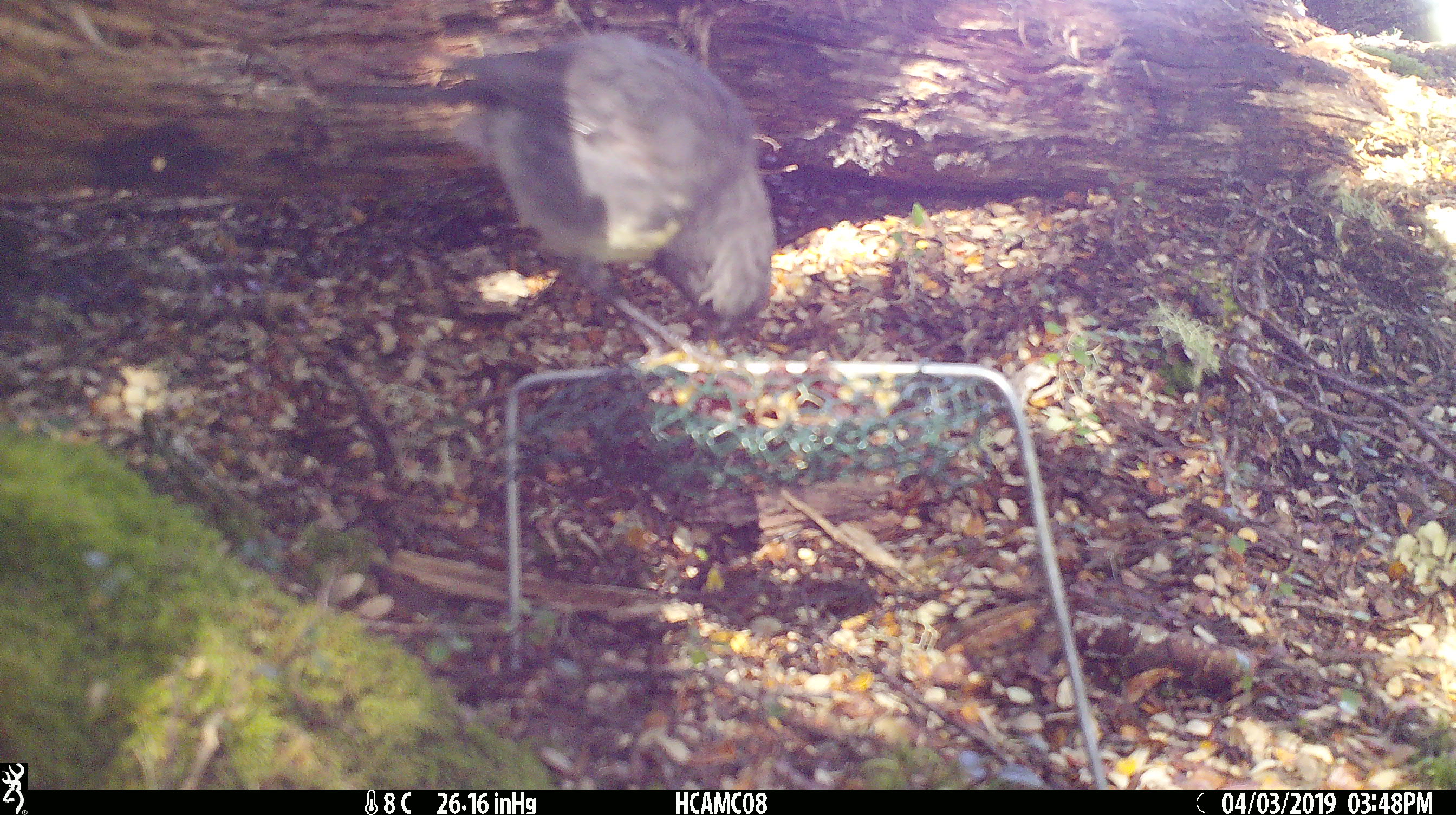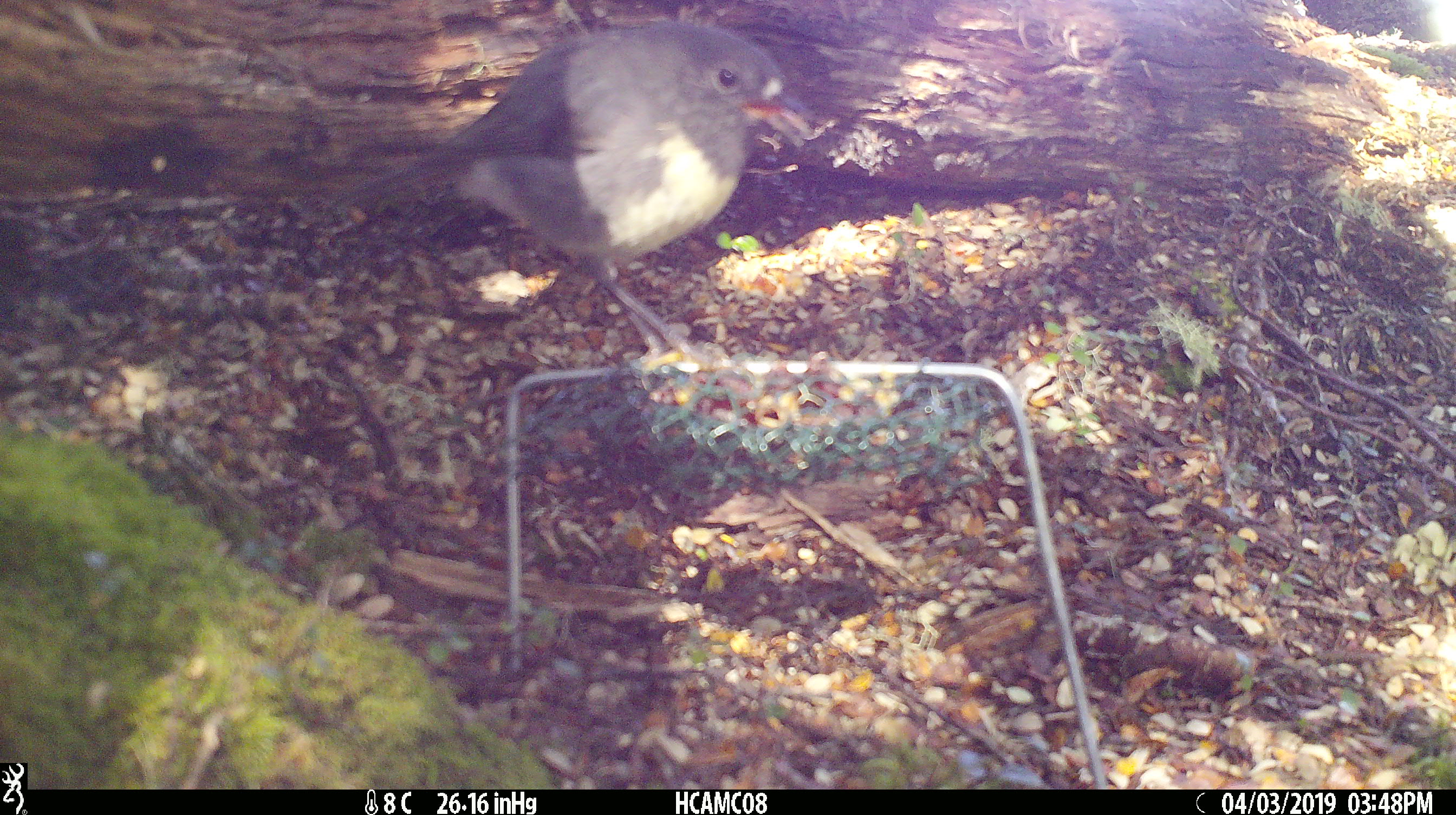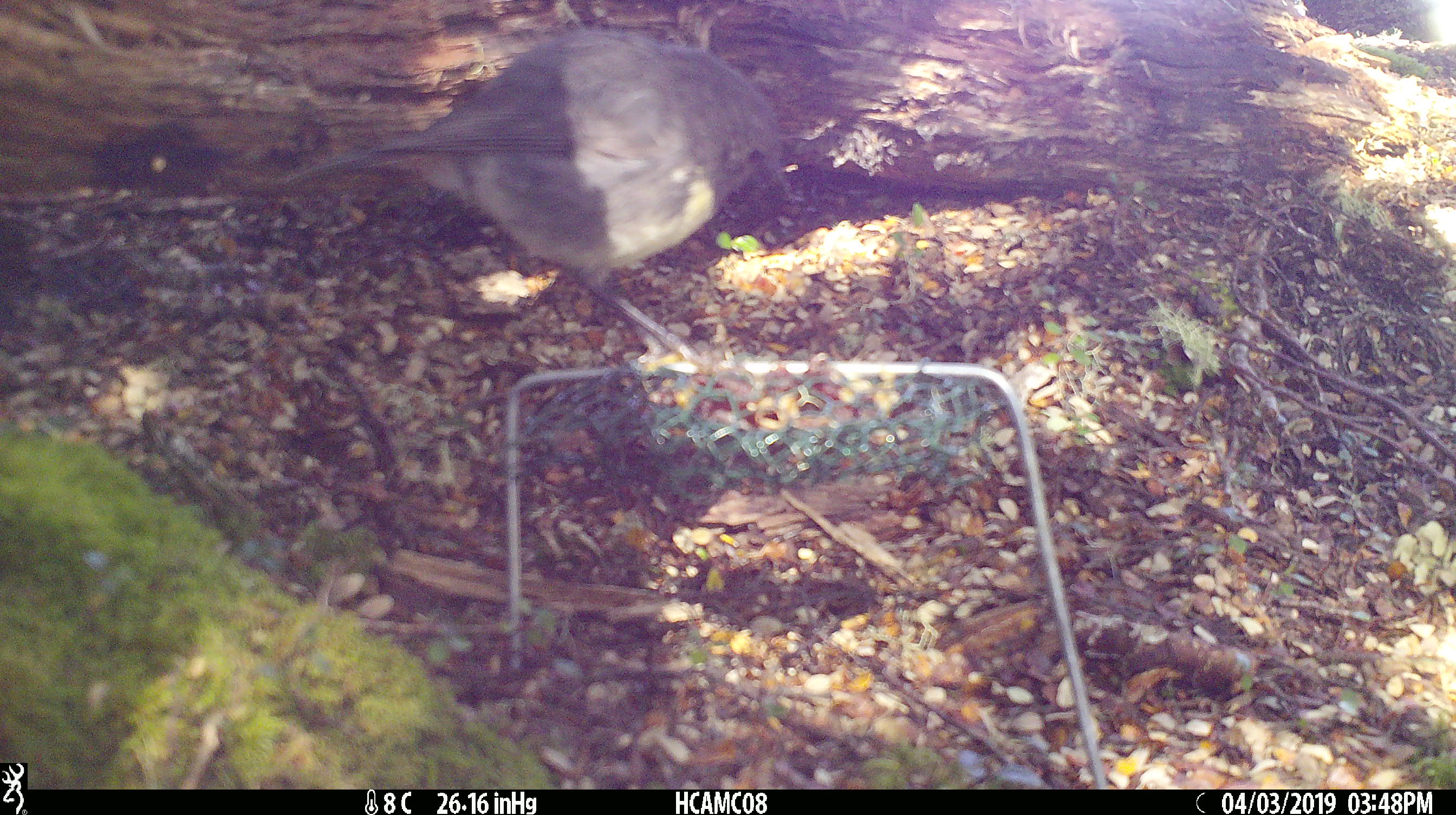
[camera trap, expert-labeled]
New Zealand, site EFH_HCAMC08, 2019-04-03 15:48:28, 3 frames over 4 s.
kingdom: Animalia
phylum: Chordata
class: Aves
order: Passeriformes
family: Petroicidae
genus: Petroica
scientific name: Petroica australis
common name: new zealand robin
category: robin